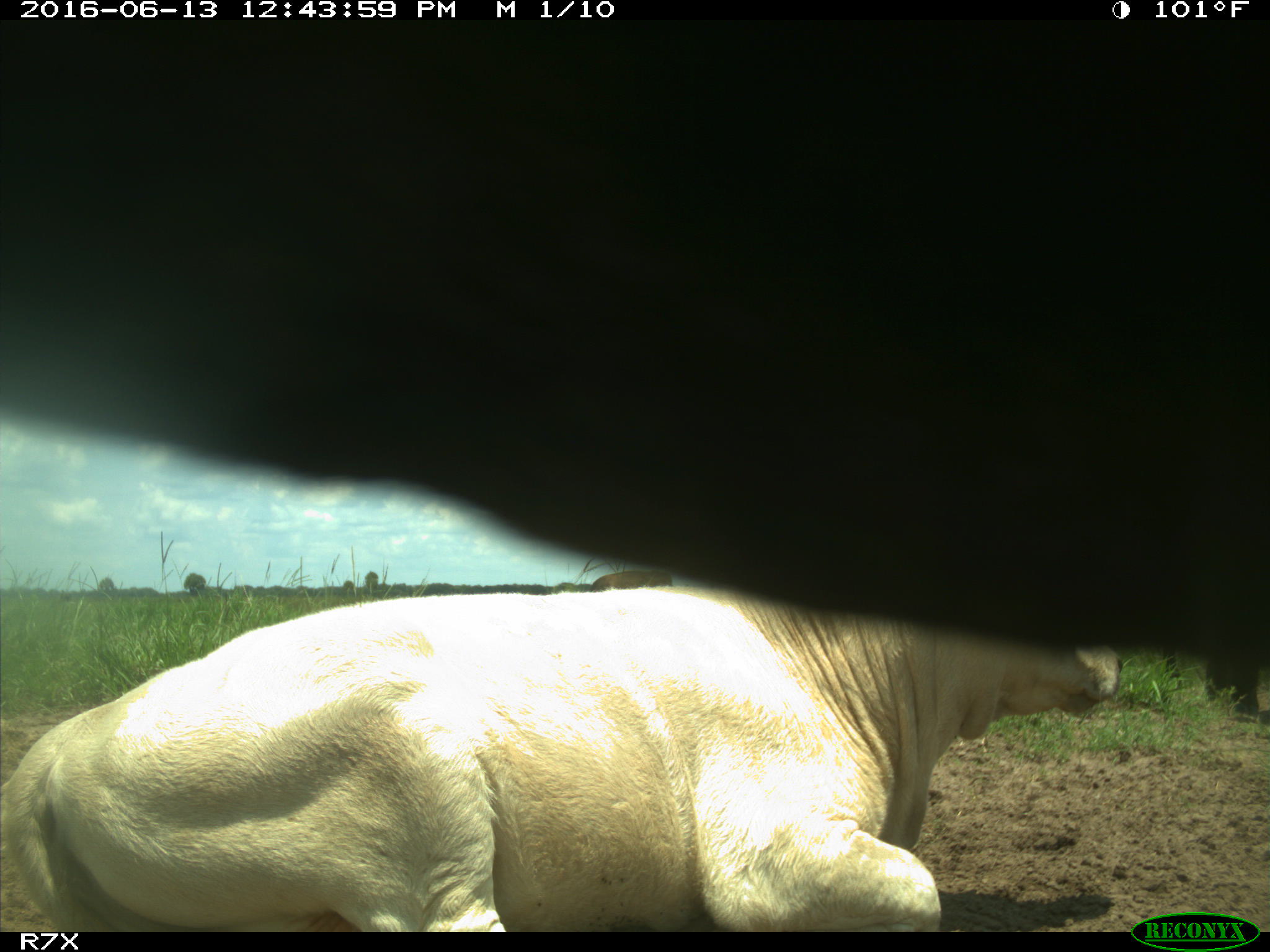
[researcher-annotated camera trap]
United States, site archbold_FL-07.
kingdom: Animalia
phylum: Chordata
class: Mammalia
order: Artiodactyla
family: Bovidae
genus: Bos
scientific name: Bos taurus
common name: domestic cow